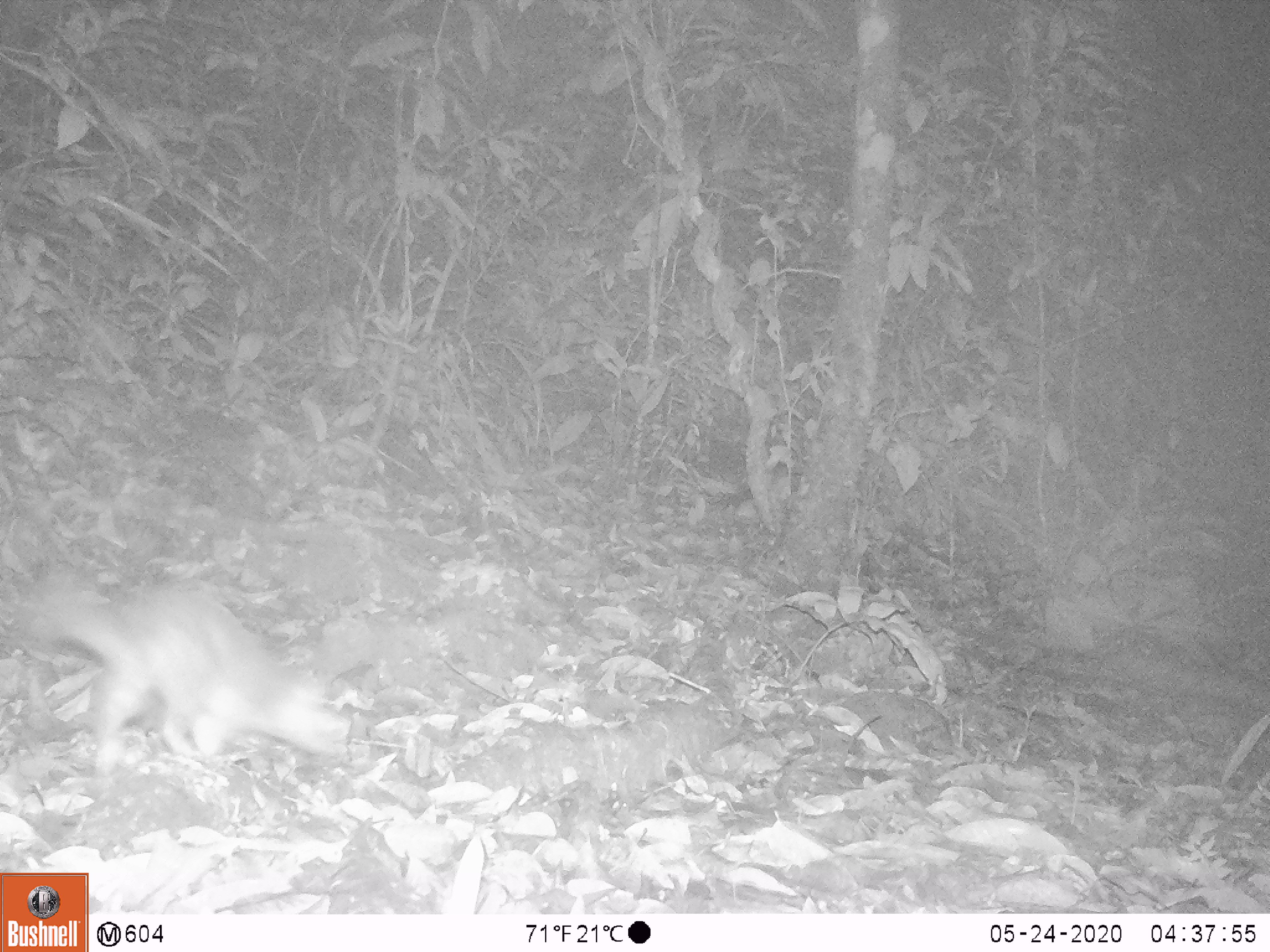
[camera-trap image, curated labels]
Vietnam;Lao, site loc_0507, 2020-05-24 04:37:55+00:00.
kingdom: Animalia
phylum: Chordata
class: Mammalia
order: Carnivora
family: Mustelidae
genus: Melogale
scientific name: Melogale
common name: ferret badger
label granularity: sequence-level